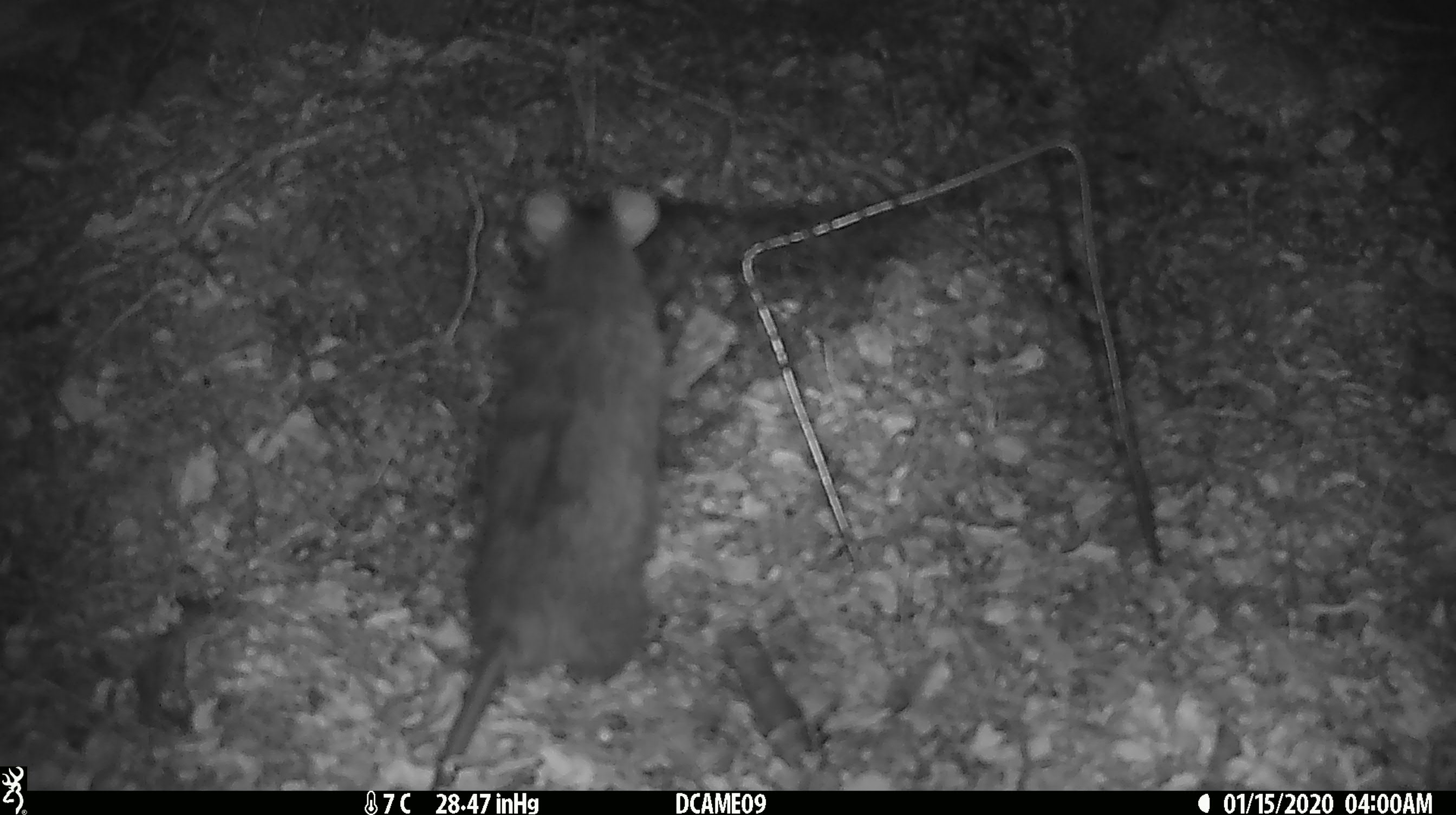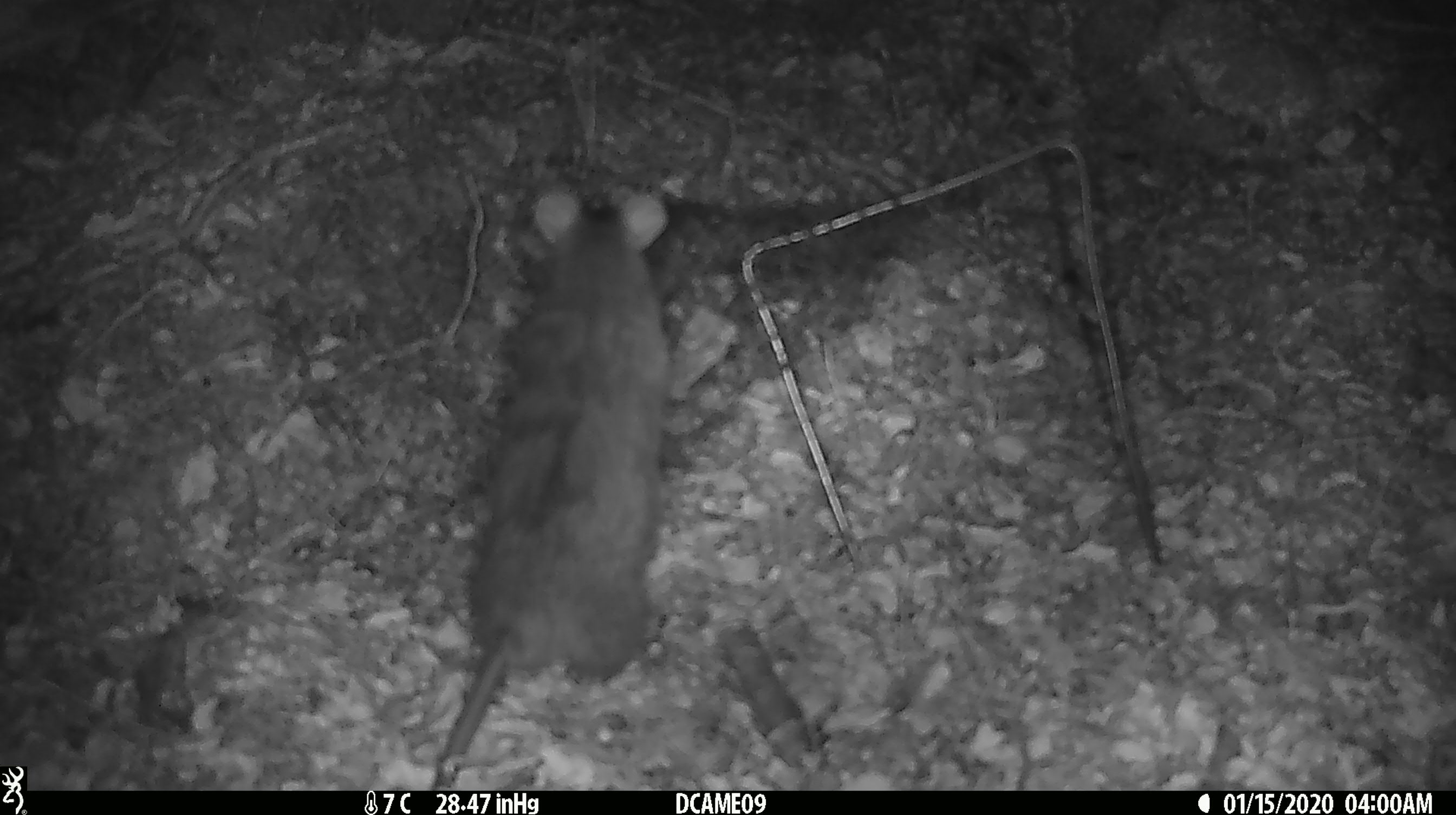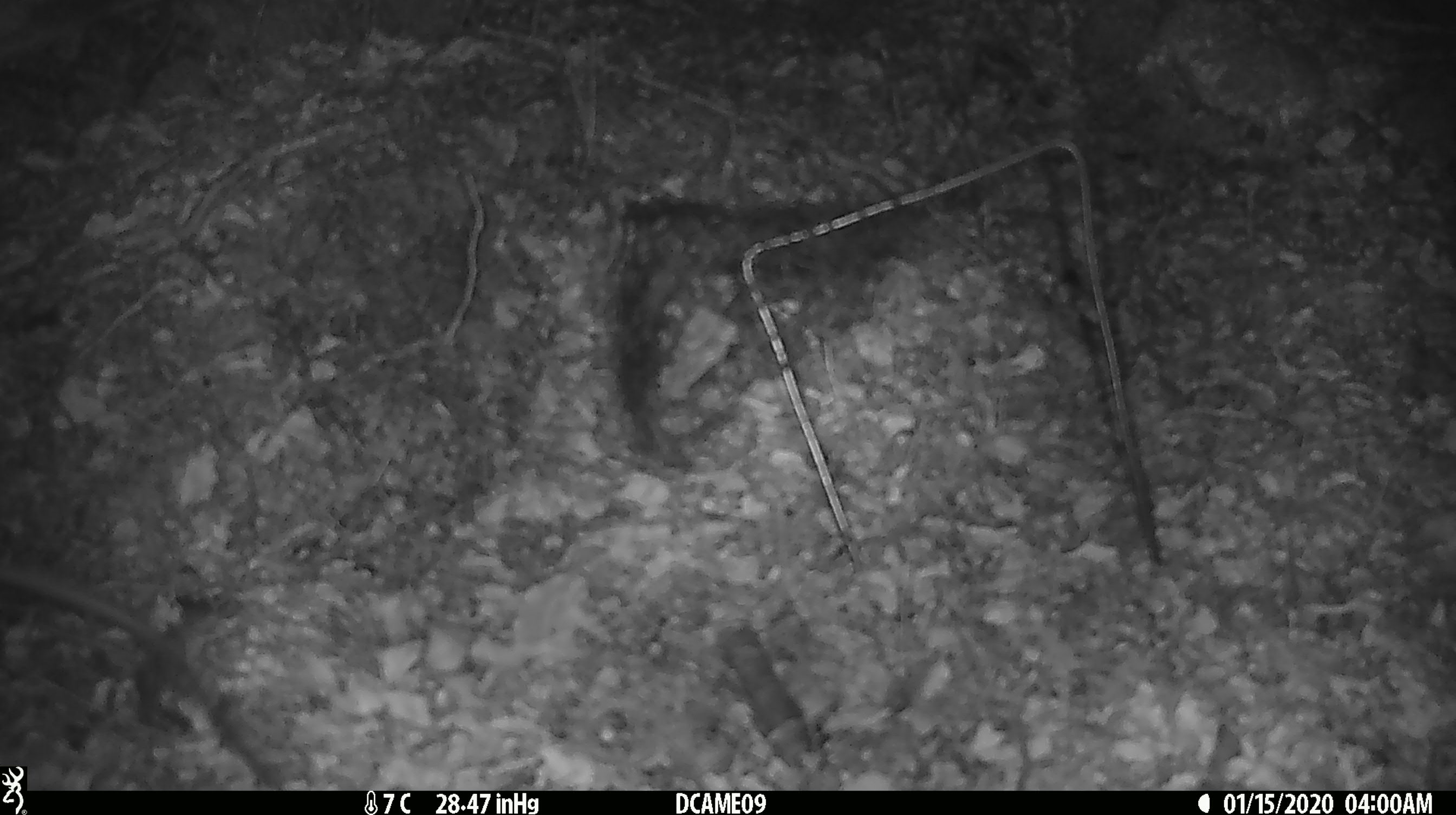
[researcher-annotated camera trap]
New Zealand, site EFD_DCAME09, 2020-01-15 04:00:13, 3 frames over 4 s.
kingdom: Animalia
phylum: Chordata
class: Mammalia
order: Rodentia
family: Muridae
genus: Rattus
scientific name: Rattus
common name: rat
Rat (Rattus).